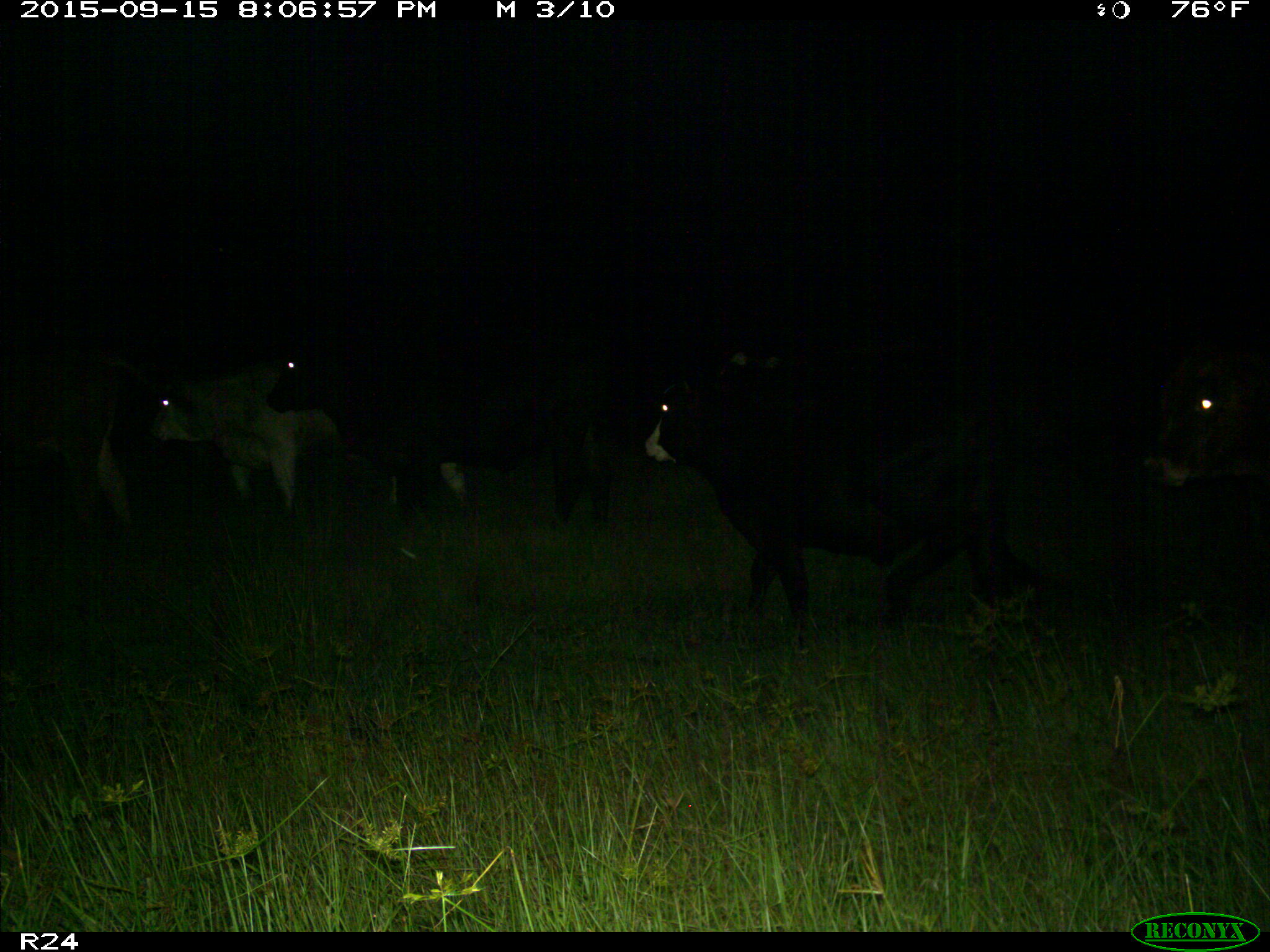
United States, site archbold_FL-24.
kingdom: Animalia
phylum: Chordata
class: Mammalia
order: Artiodactyla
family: Bovidae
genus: Bos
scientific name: Bos taurus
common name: domestic cow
Bos taurus (domestic cow).